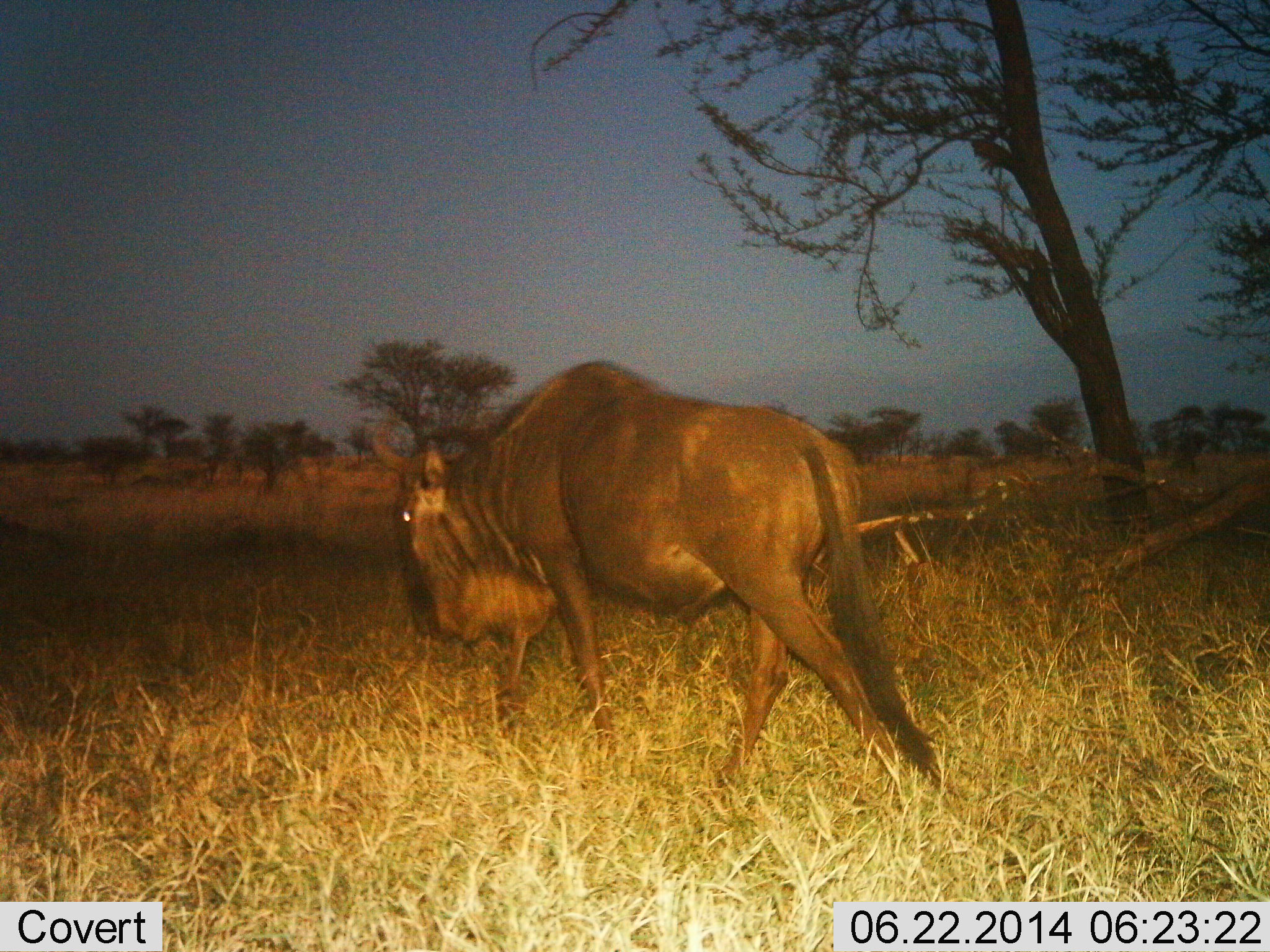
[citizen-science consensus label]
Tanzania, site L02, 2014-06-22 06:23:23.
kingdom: Animalia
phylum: Chordata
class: Mammalia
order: Artiodactyla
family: Bovidae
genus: Connochaetes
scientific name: Connochaetes taurinus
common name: blue wildebeest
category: wildebeest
Wildebeest (blue wildebeest) (Connochaetes taurinus), count 1. Behavior (volunteer vote fractions): standing 10%, resting 0%, moving 100%, interacting 0%. Young present (vote fraction): 0%. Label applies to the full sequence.